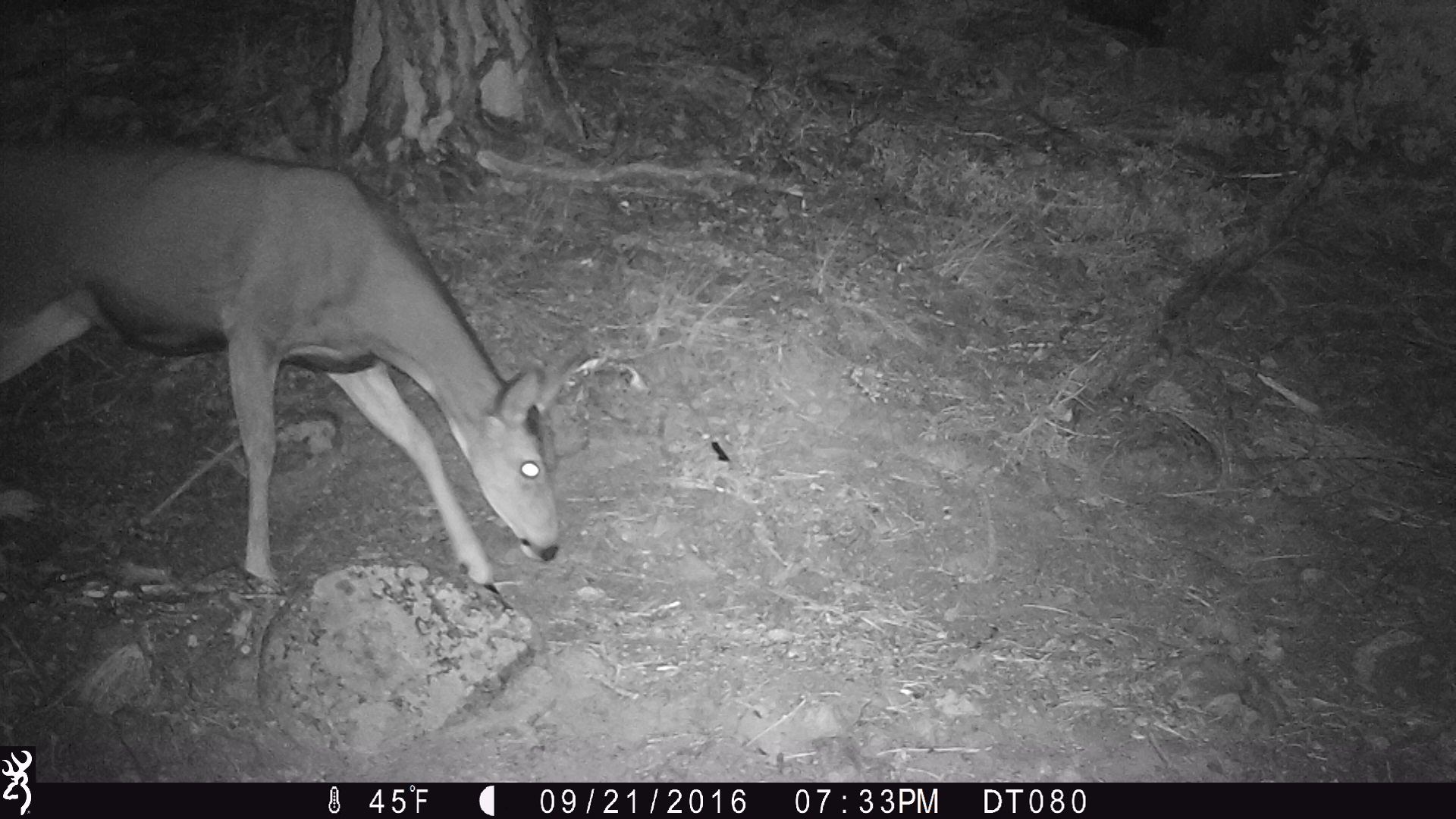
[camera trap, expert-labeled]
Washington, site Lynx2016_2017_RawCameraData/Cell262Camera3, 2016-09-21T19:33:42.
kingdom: Animalia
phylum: Chordata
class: Mammalia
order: Artiodactyla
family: Cervidae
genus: Odocoileus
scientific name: Odocoileus hemionus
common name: mule deer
Odocoileus hemionus (mule deer). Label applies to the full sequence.